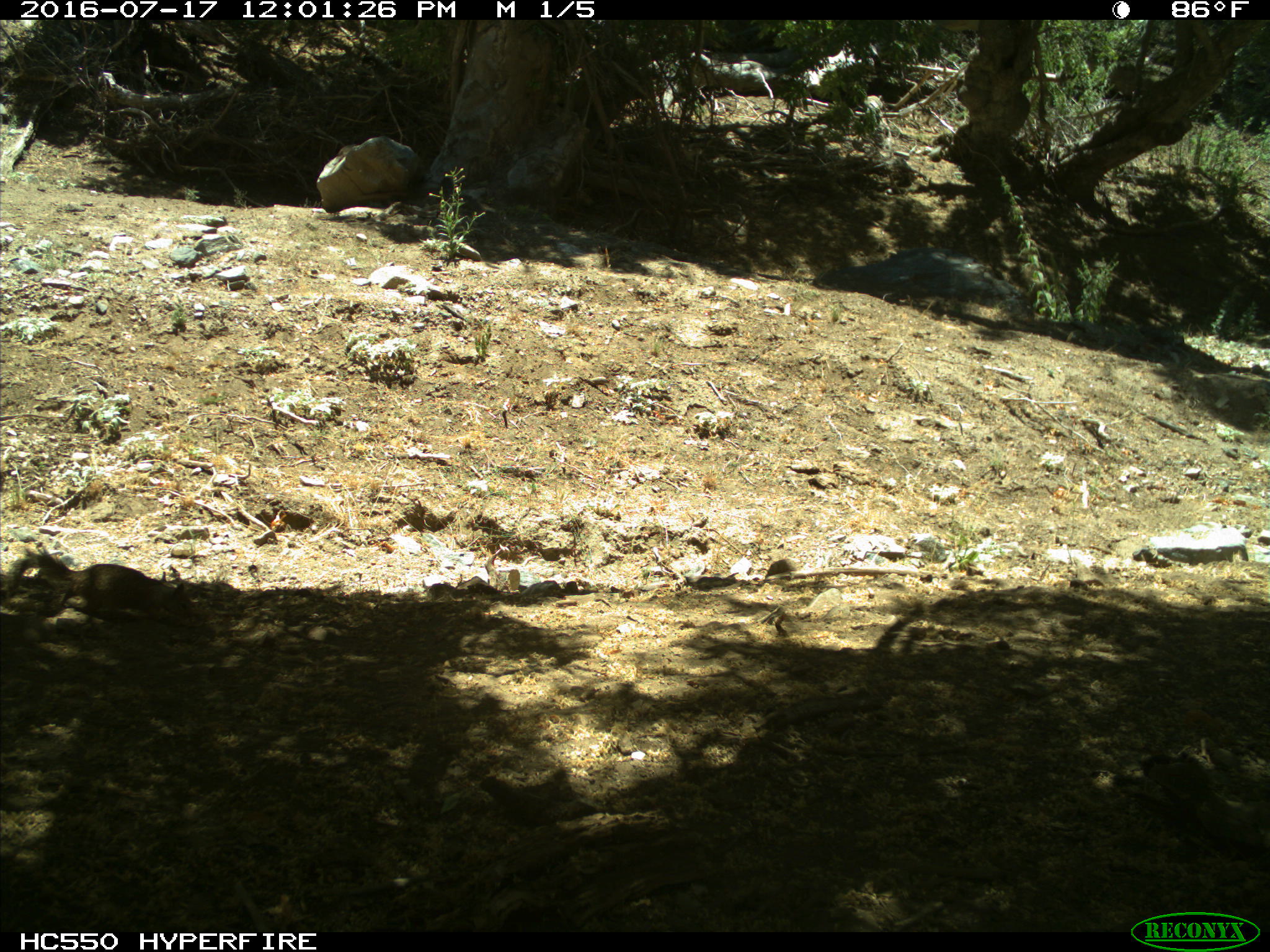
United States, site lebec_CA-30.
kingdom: Animalia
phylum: Chordata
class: Mammalia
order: Rodentia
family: Sciuridae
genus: Otospermophilus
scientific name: Otospermophilus beecheyi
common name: california ground squirrel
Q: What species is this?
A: Otospermophilus beecheyi (california ground squirrel).